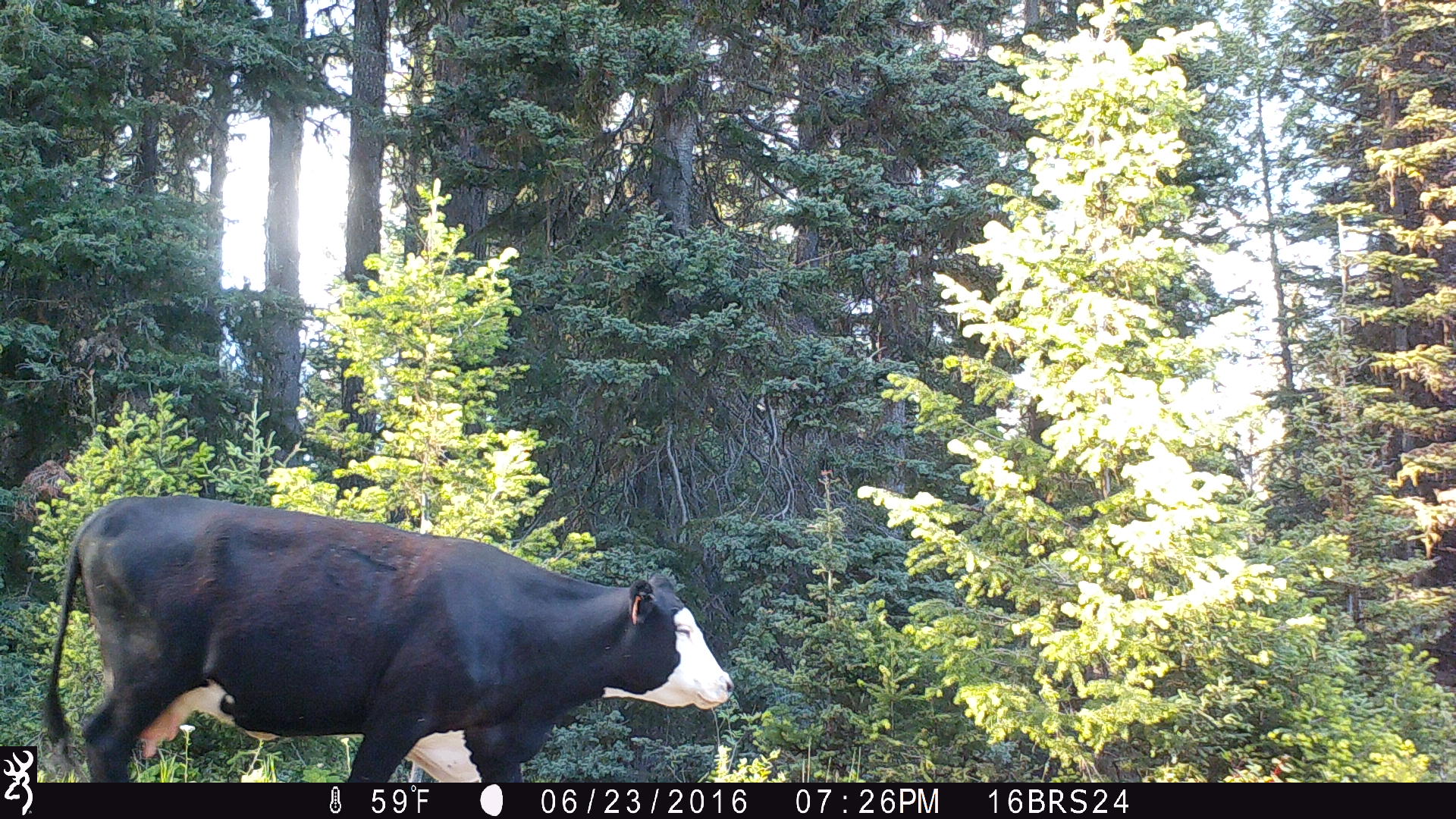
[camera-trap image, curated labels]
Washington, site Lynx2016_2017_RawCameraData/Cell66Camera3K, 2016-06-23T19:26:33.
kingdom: Animalia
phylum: Chordata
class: Mammalia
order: Artiodactyla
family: Bovidae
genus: Bos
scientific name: Bos taurus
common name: domestic cattle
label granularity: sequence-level